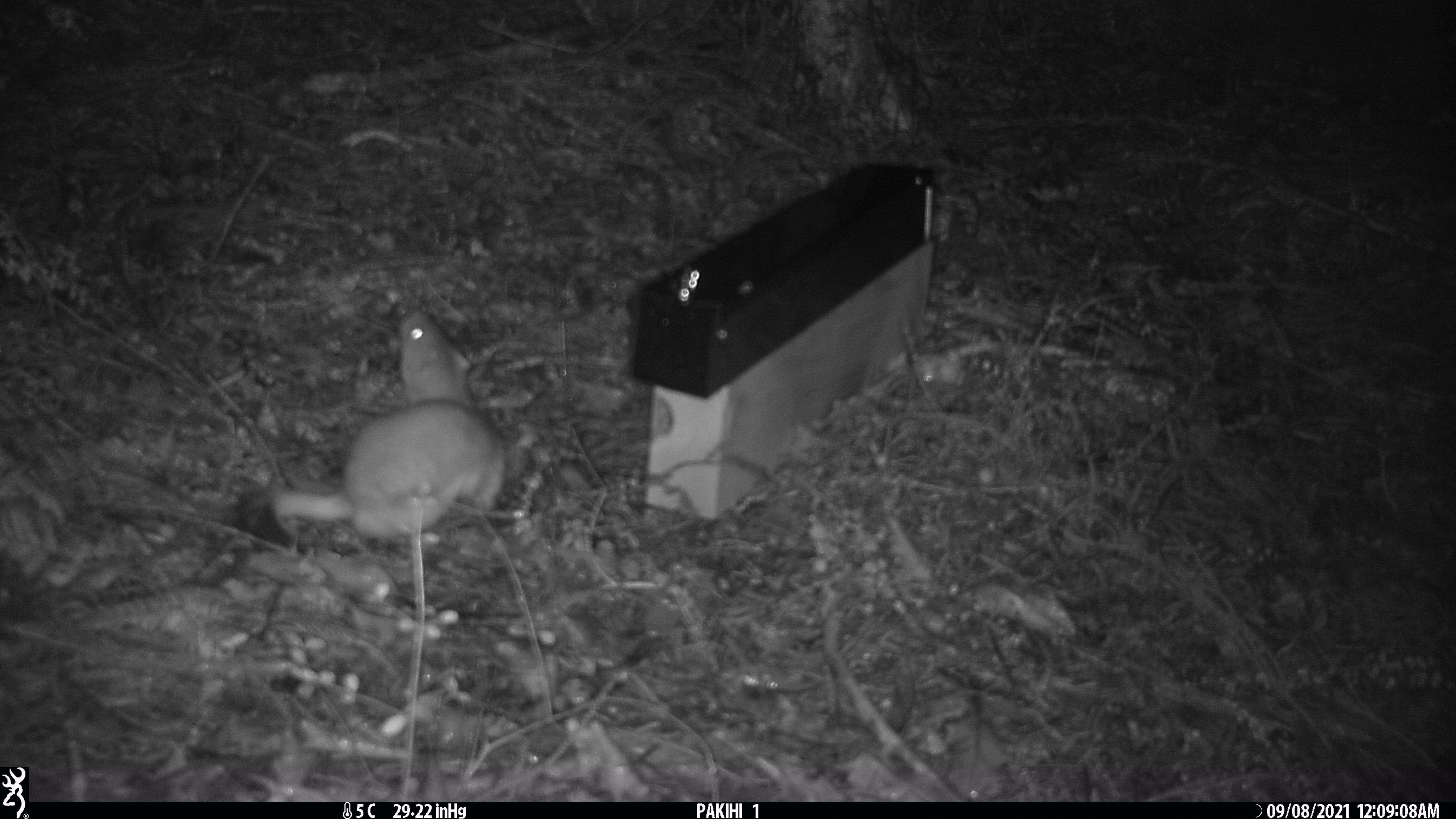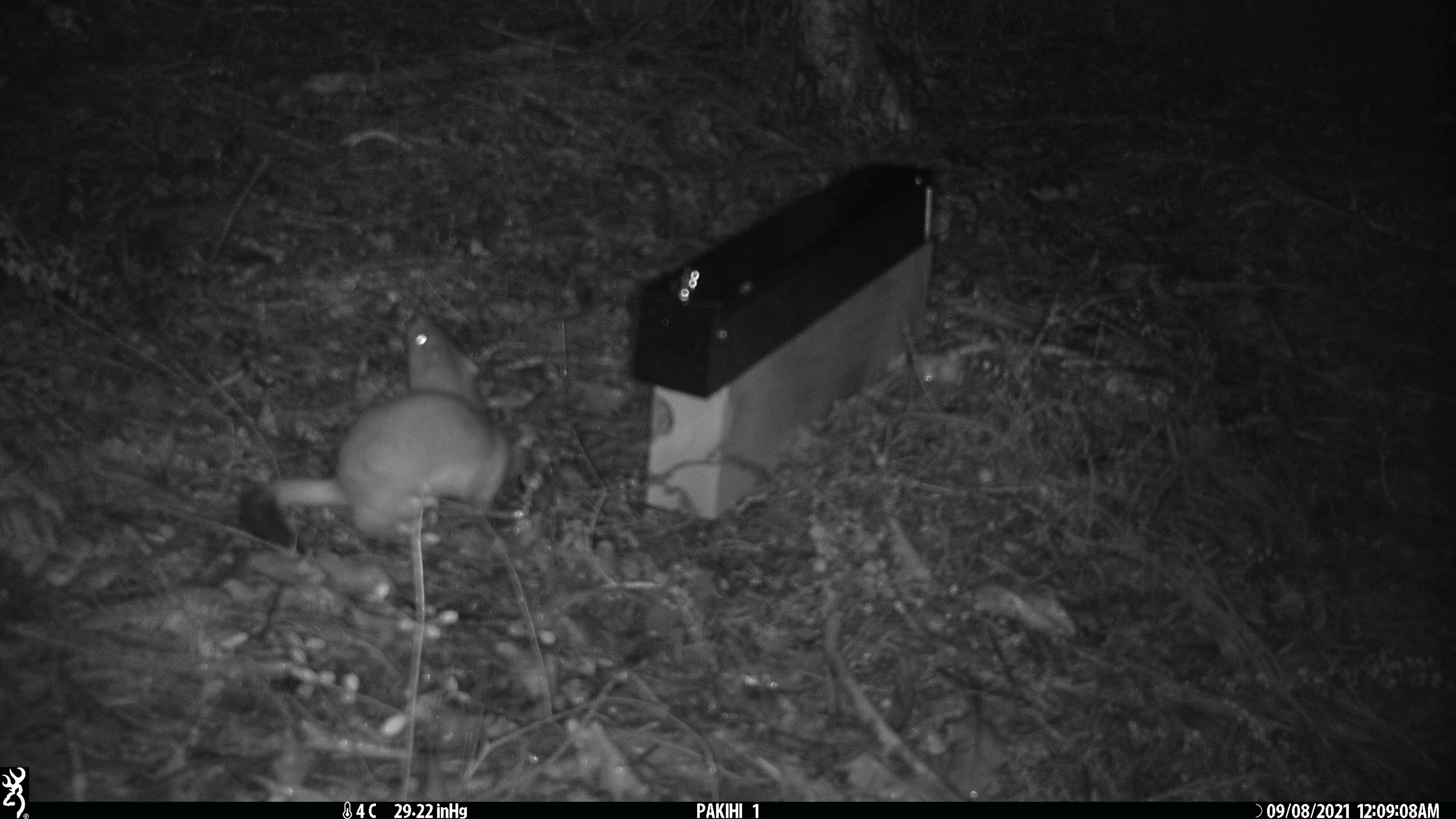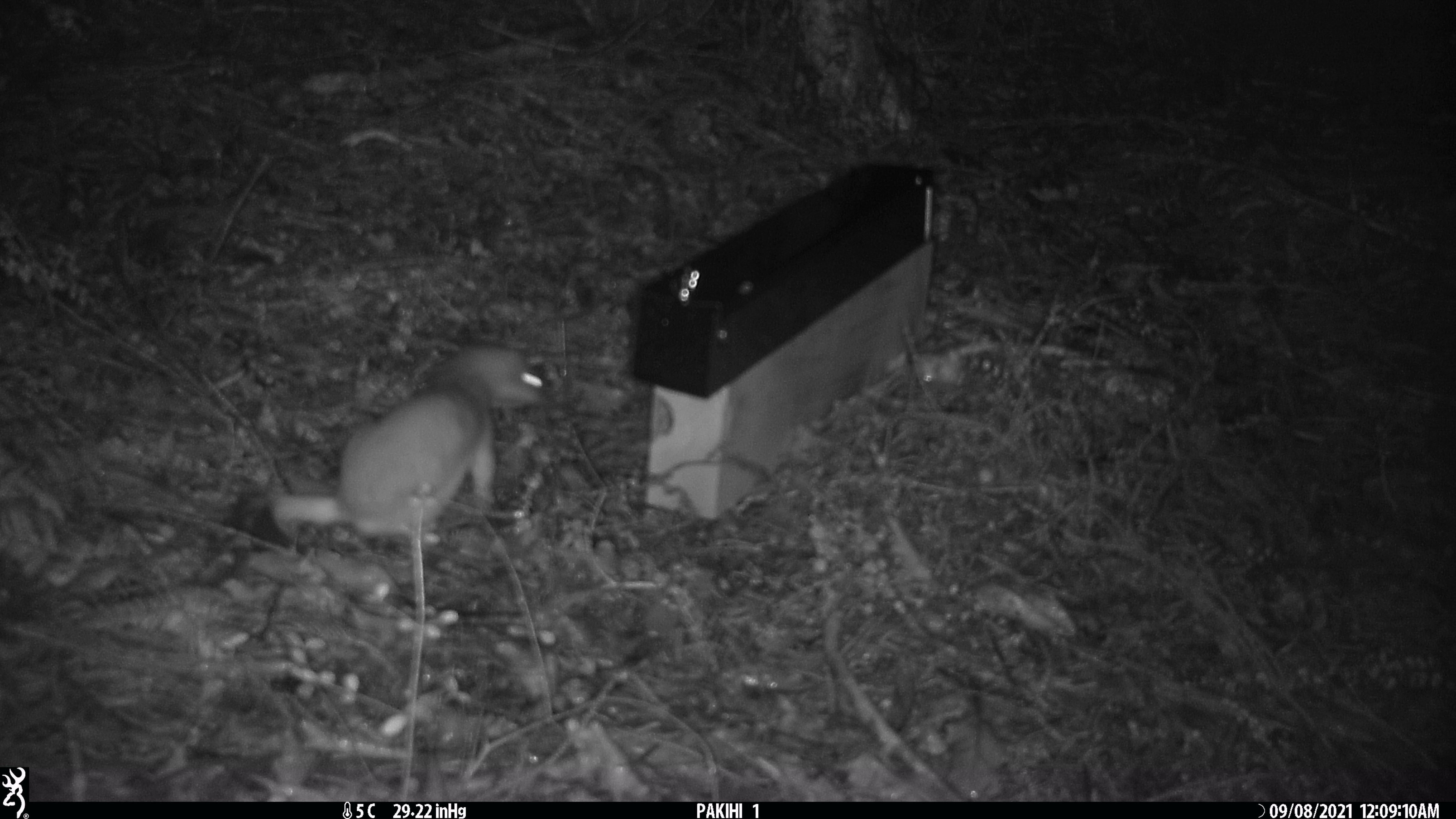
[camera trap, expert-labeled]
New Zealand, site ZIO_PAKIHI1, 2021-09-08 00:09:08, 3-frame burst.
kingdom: Animalia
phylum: Chordata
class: Mammalia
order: Carnivora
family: Mustelidae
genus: Mustela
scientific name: Mustela erminea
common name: stoat